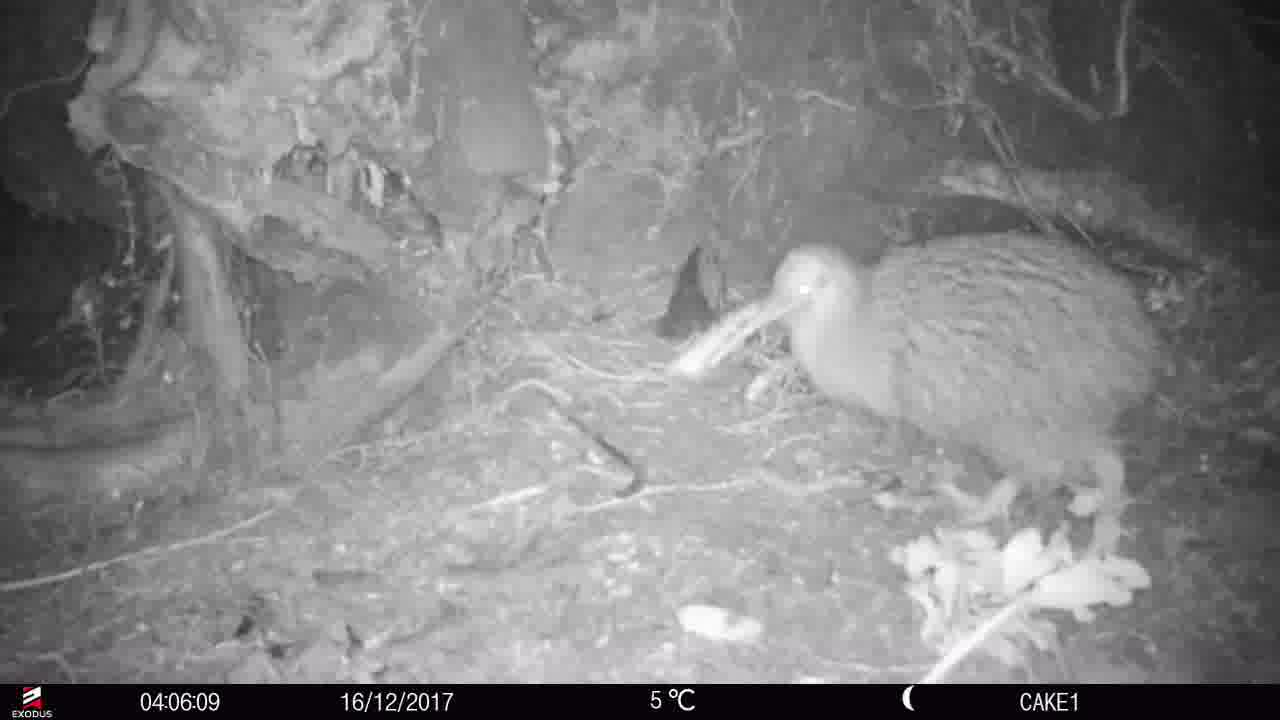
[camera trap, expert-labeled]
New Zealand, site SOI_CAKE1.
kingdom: Animalia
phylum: Chordata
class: Aves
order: Apterygiformes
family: Apterygidae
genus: Apteryx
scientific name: Apteryx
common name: kiwi